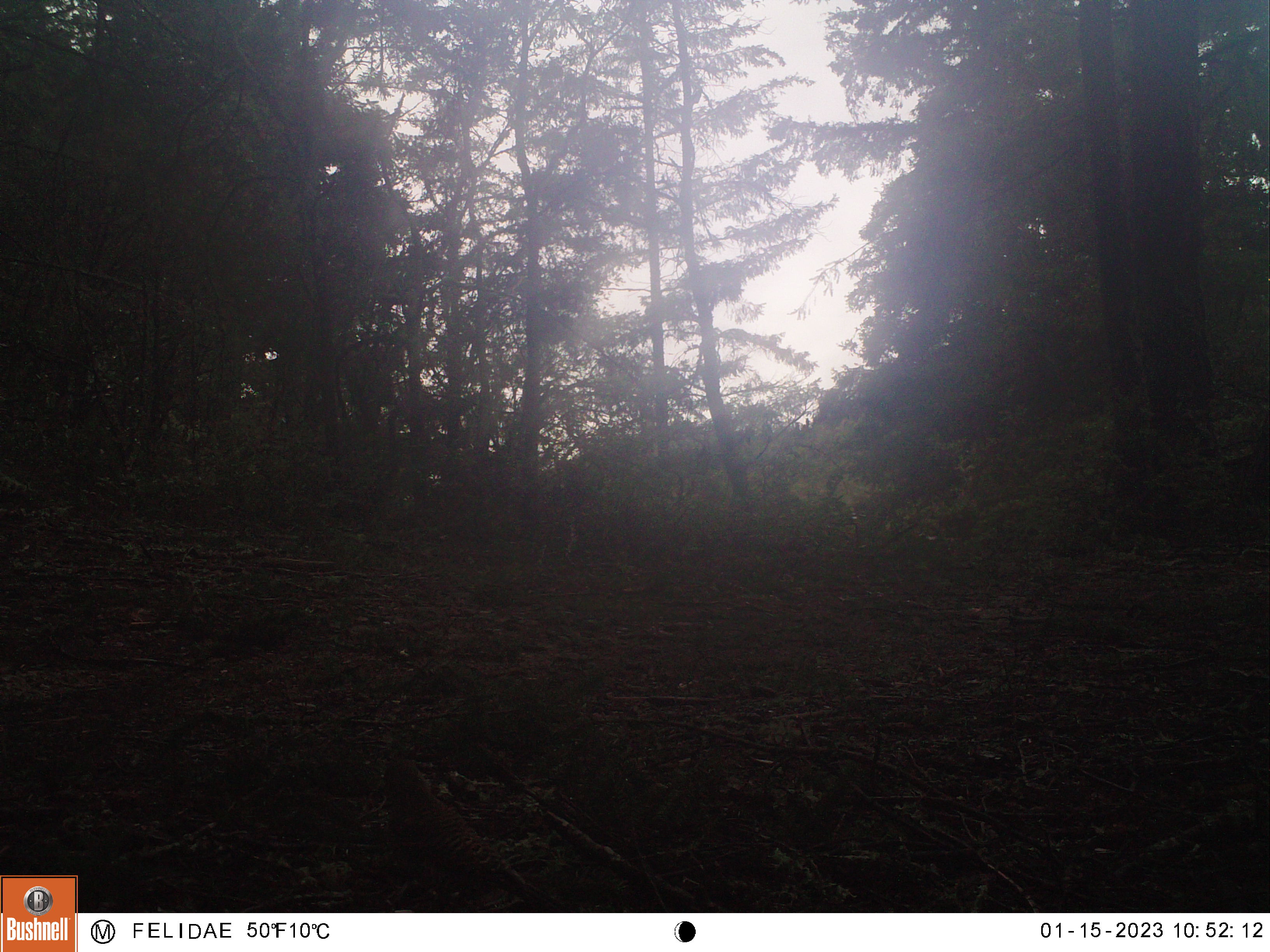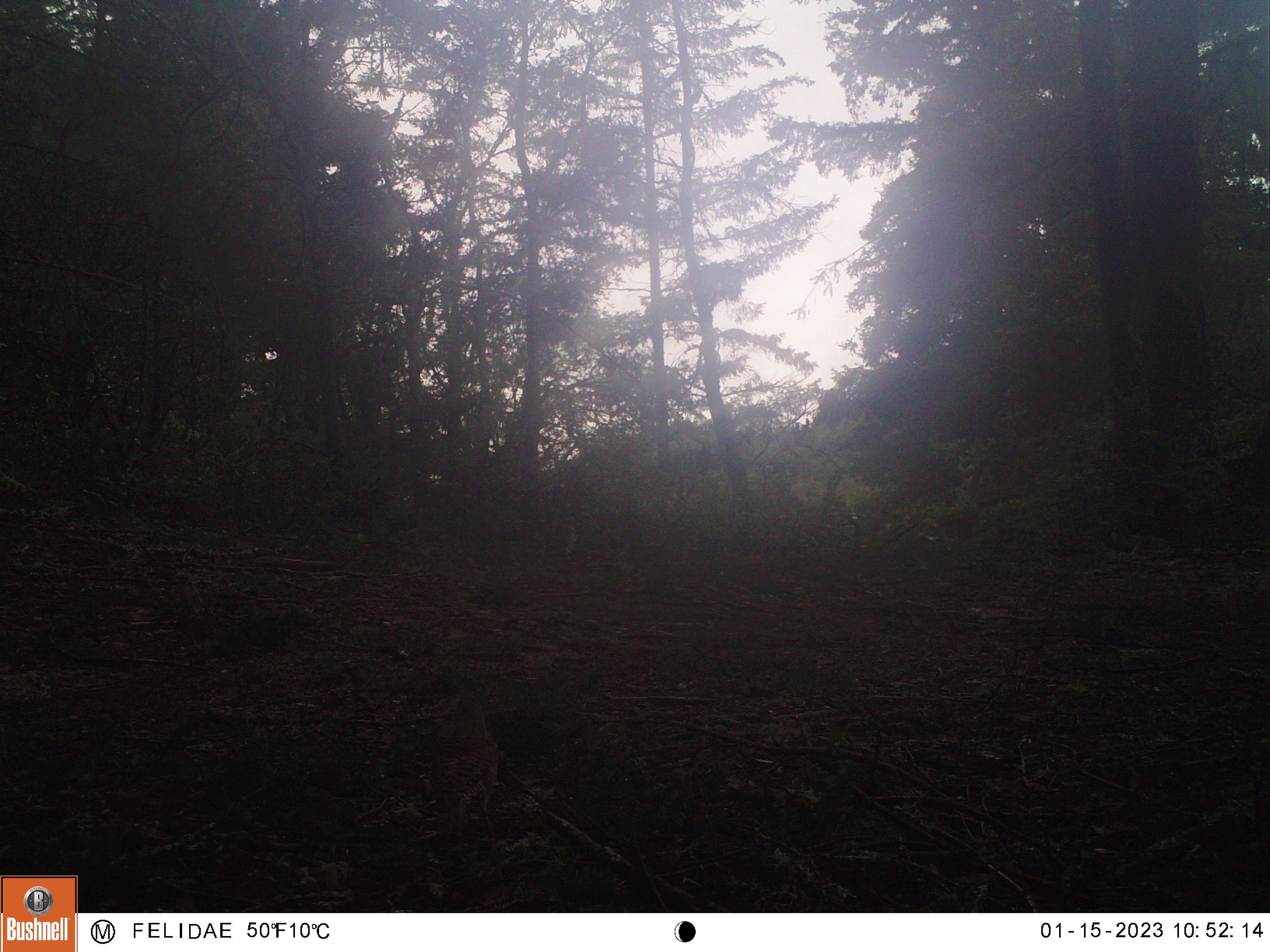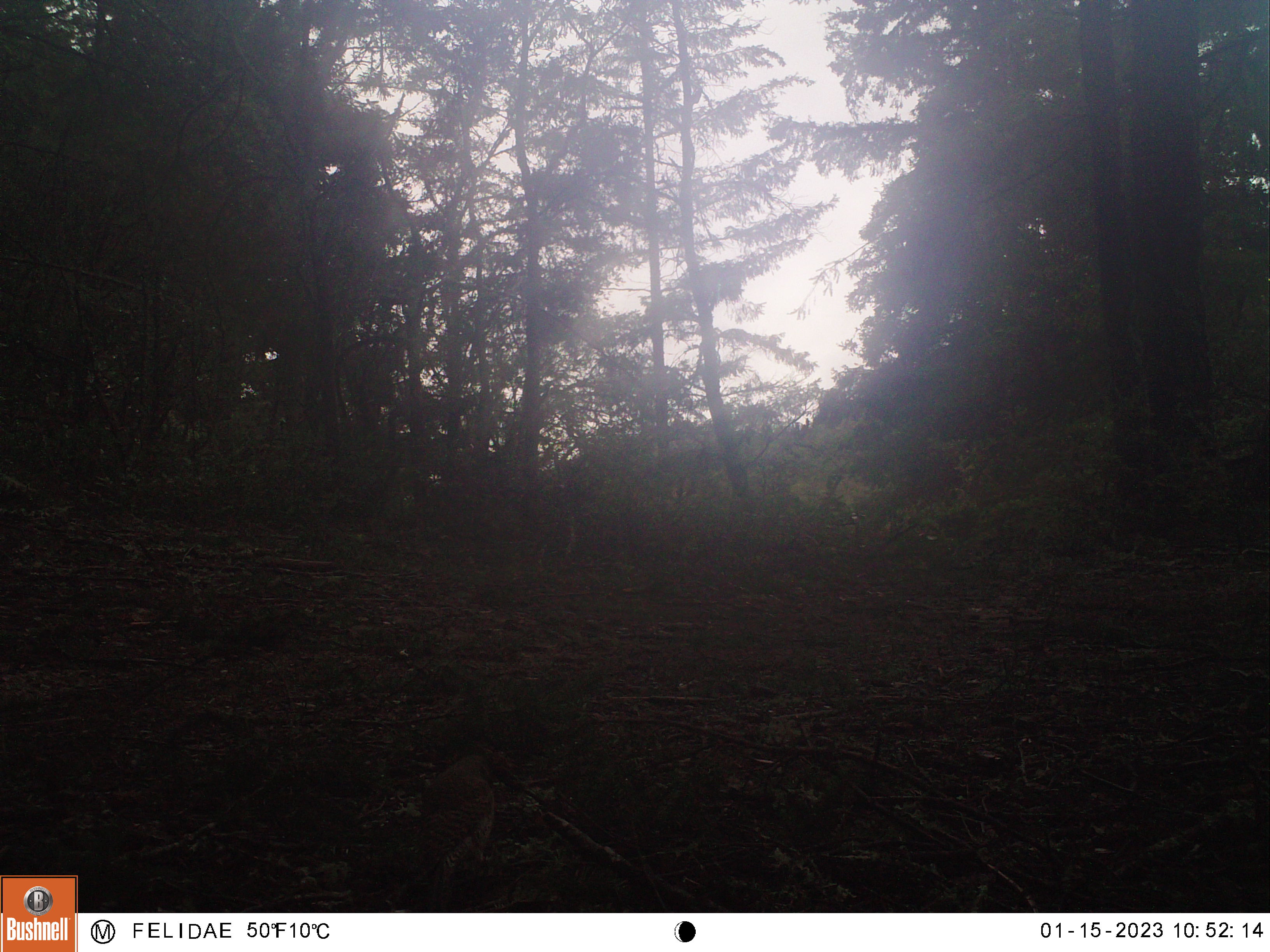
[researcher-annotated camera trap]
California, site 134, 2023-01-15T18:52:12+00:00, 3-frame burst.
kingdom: Animalia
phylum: Chordata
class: Aves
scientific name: Aves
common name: bird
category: unknown bird